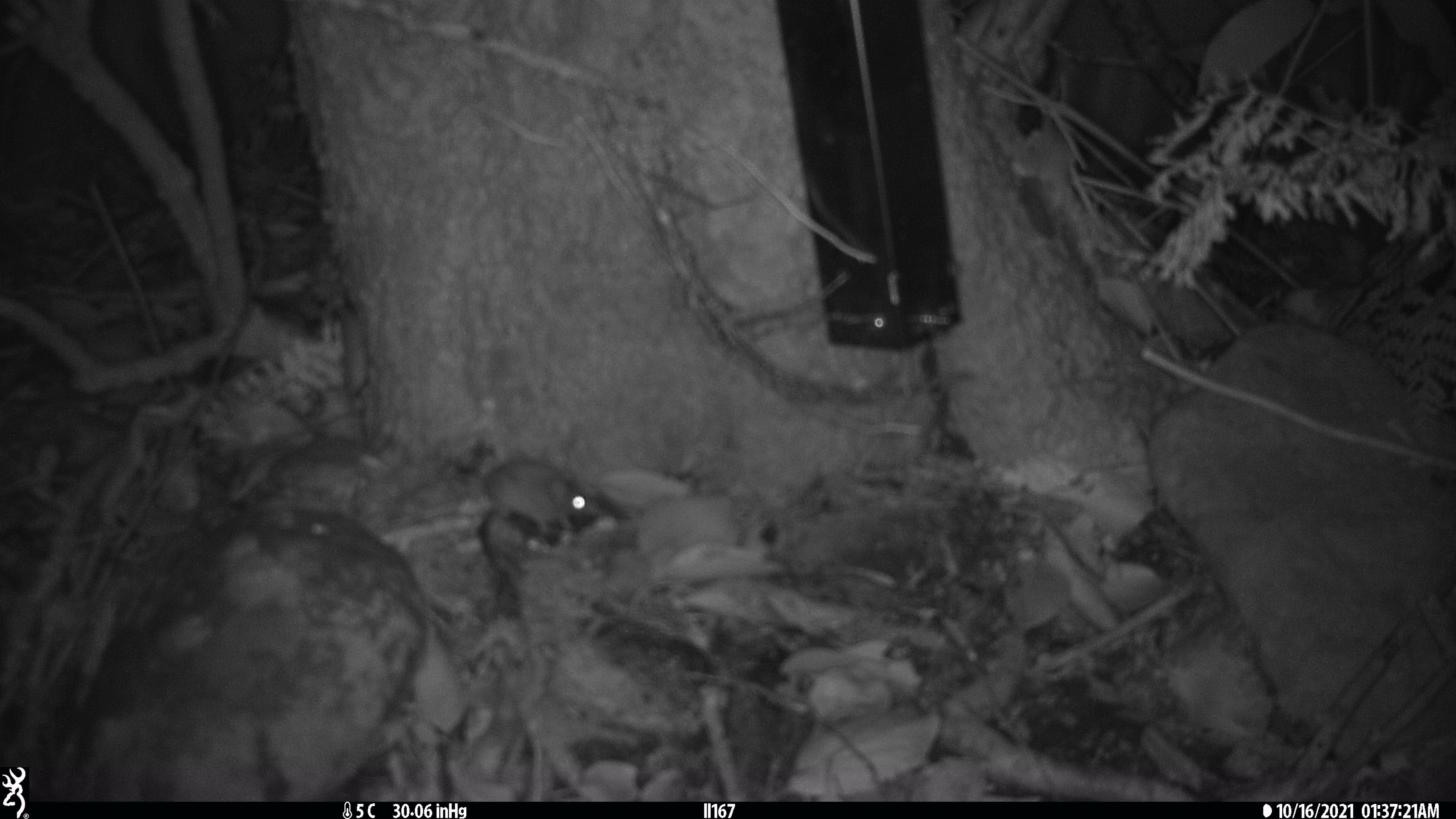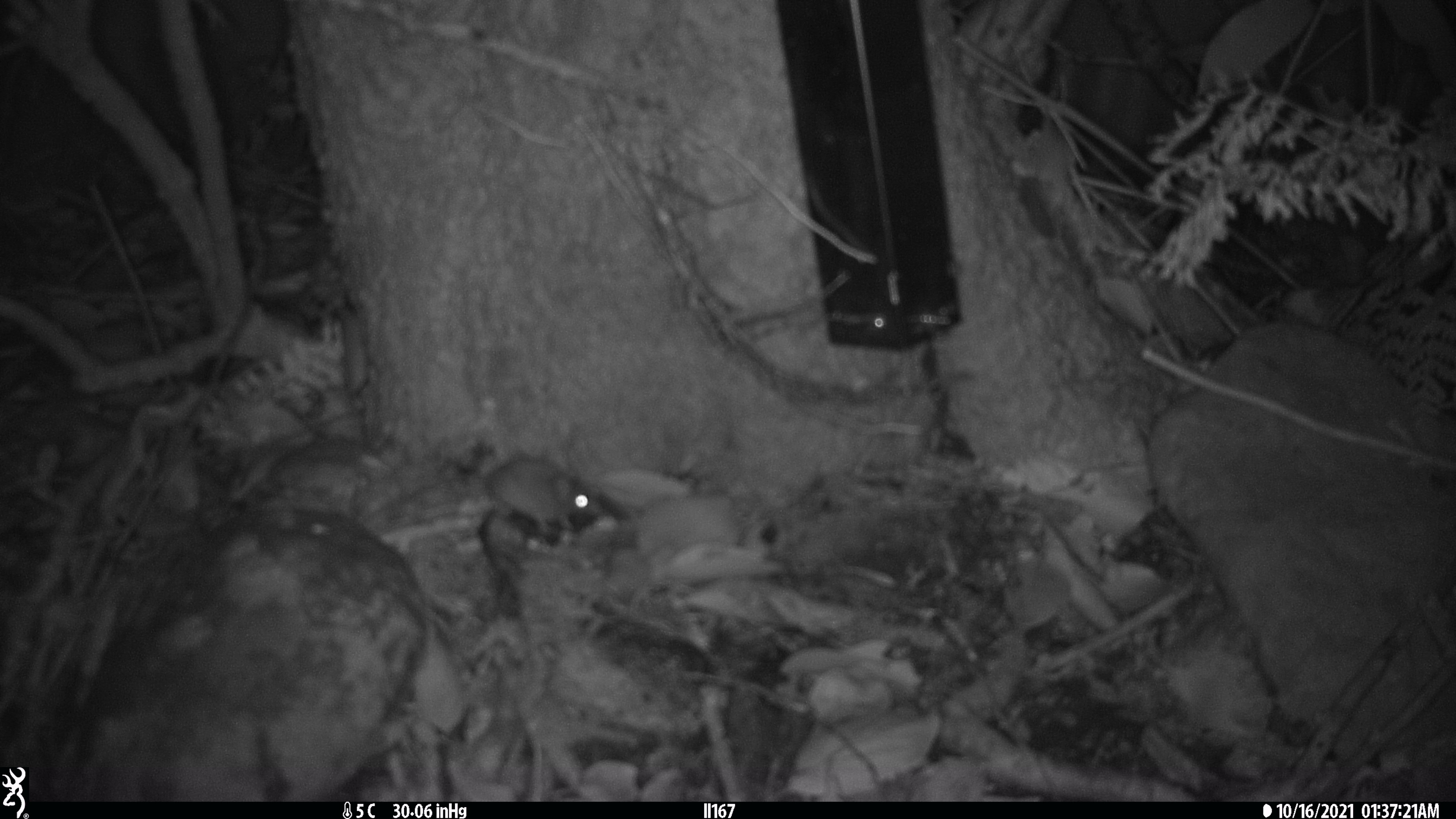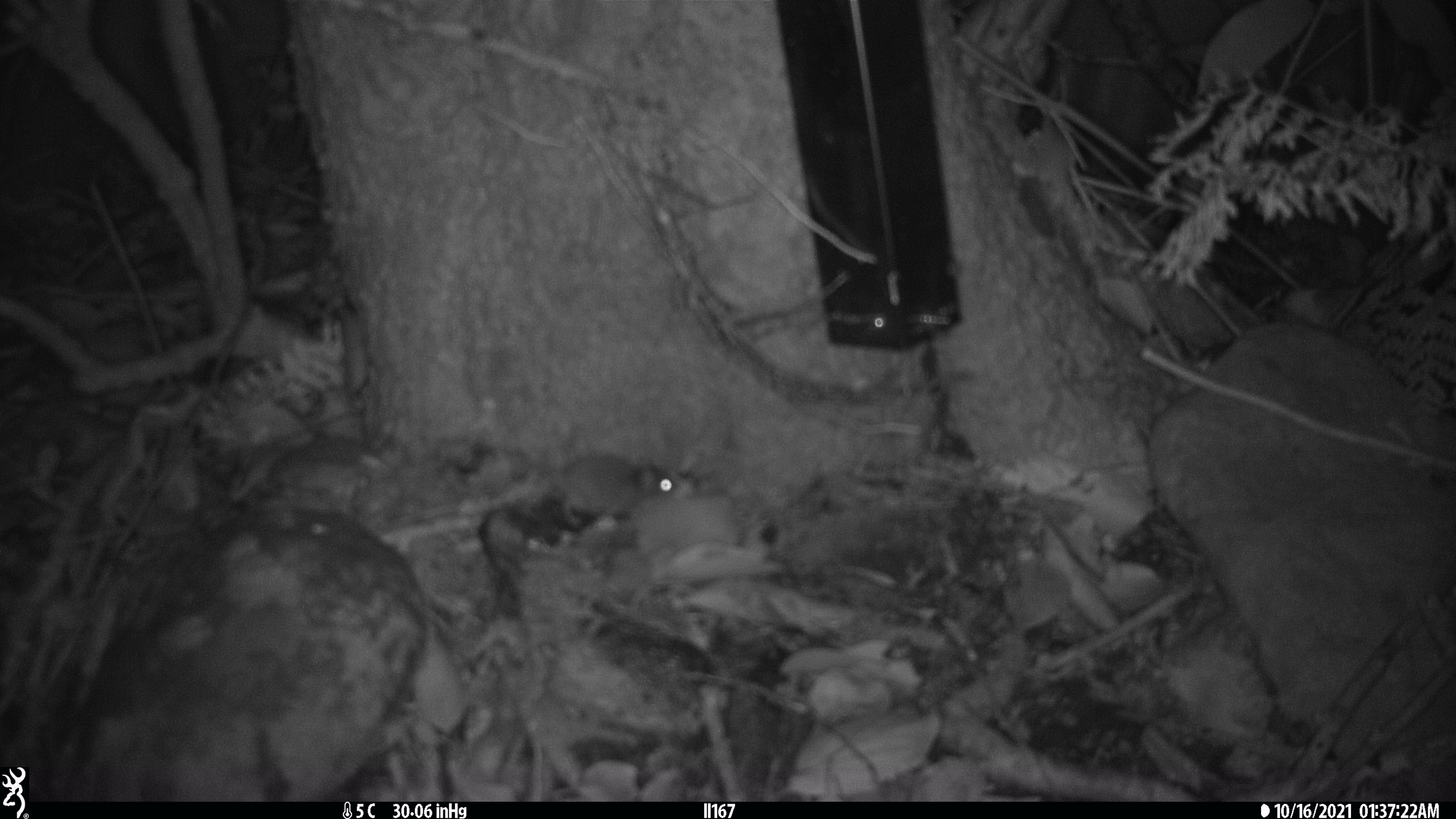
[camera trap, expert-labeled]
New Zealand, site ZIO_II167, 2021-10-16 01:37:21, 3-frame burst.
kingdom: Animalia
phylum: Chordata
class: Mammalia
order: Rodentia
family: Muridae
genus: Mus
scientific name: Mus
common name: mouse